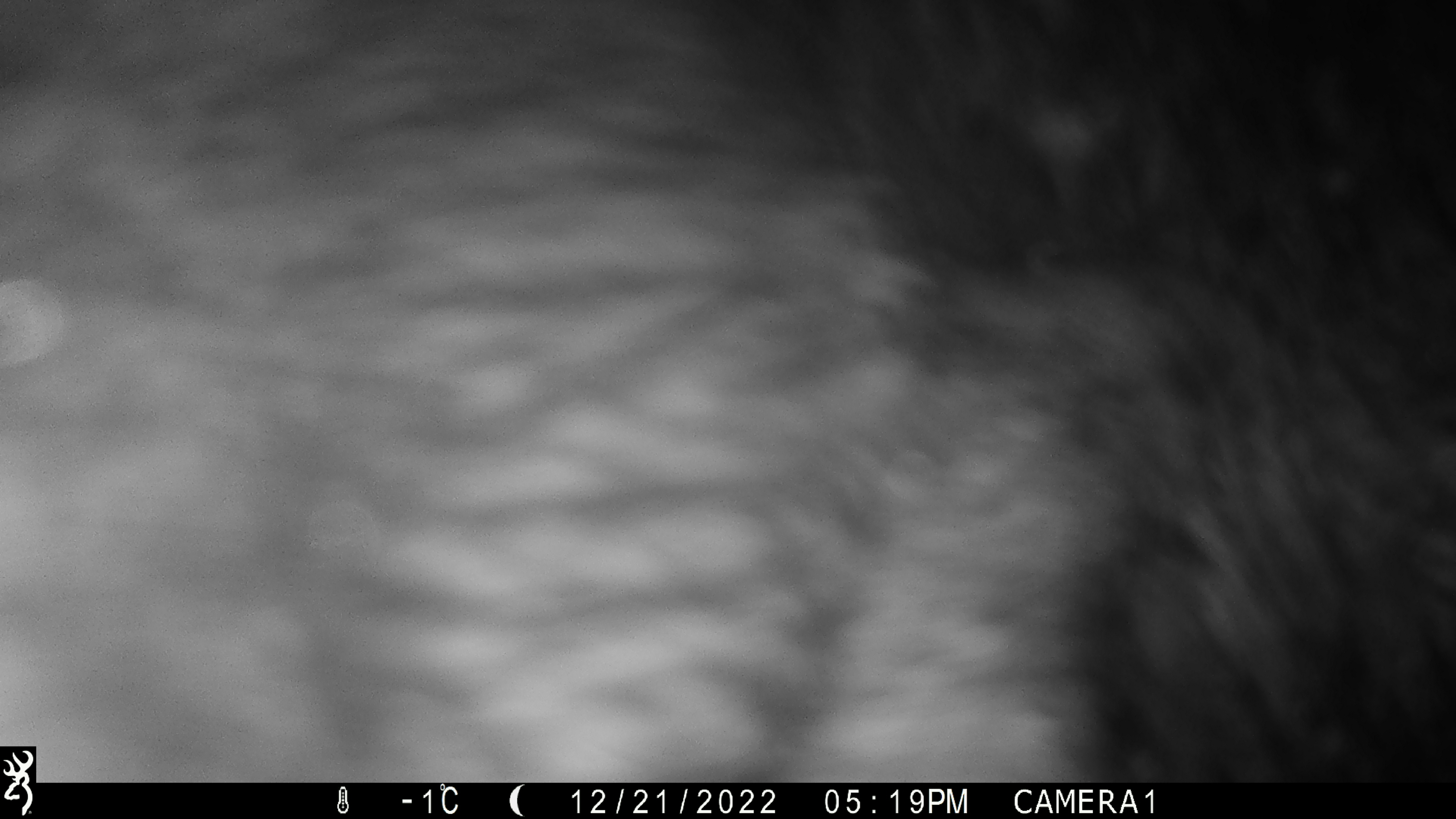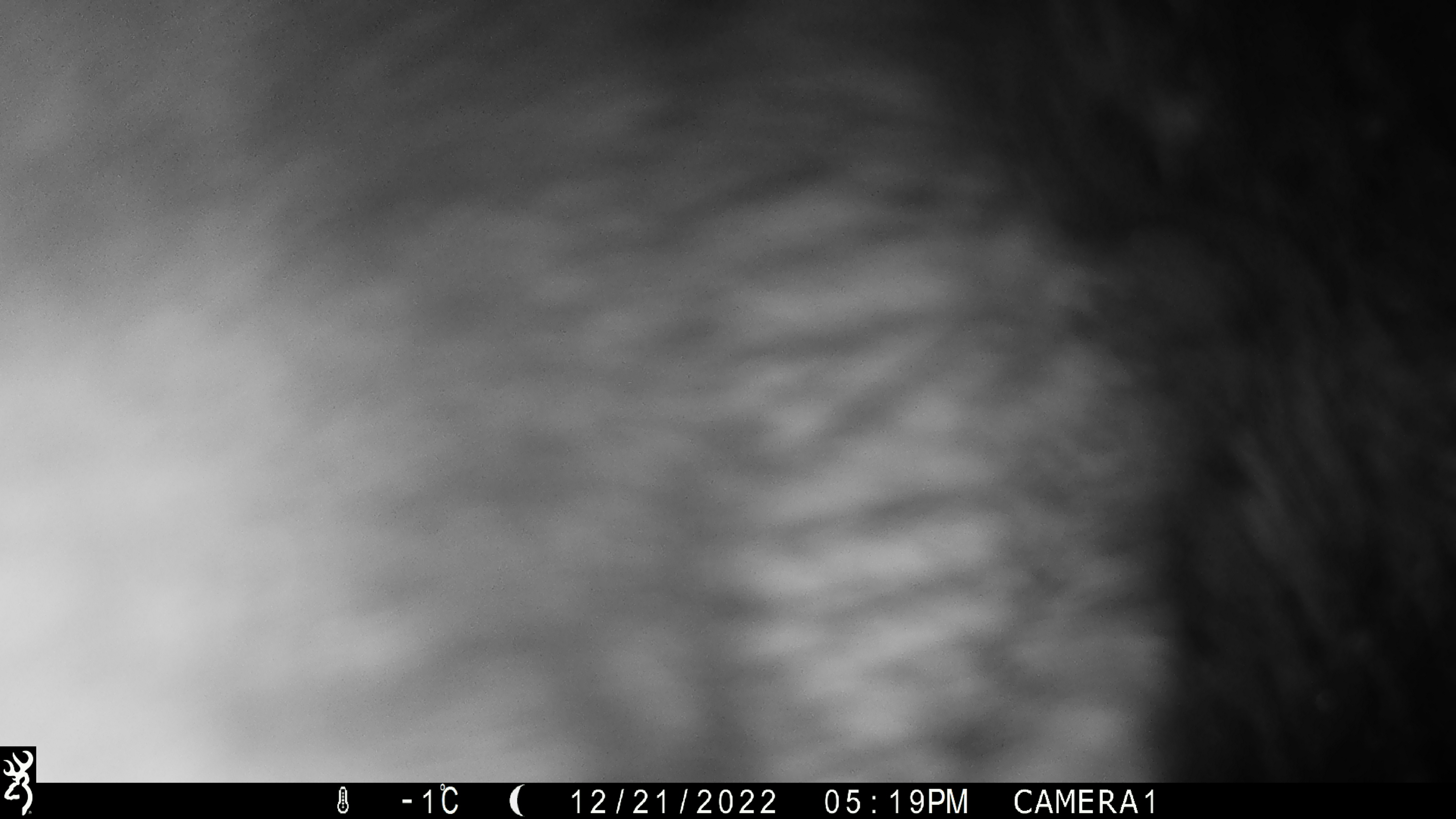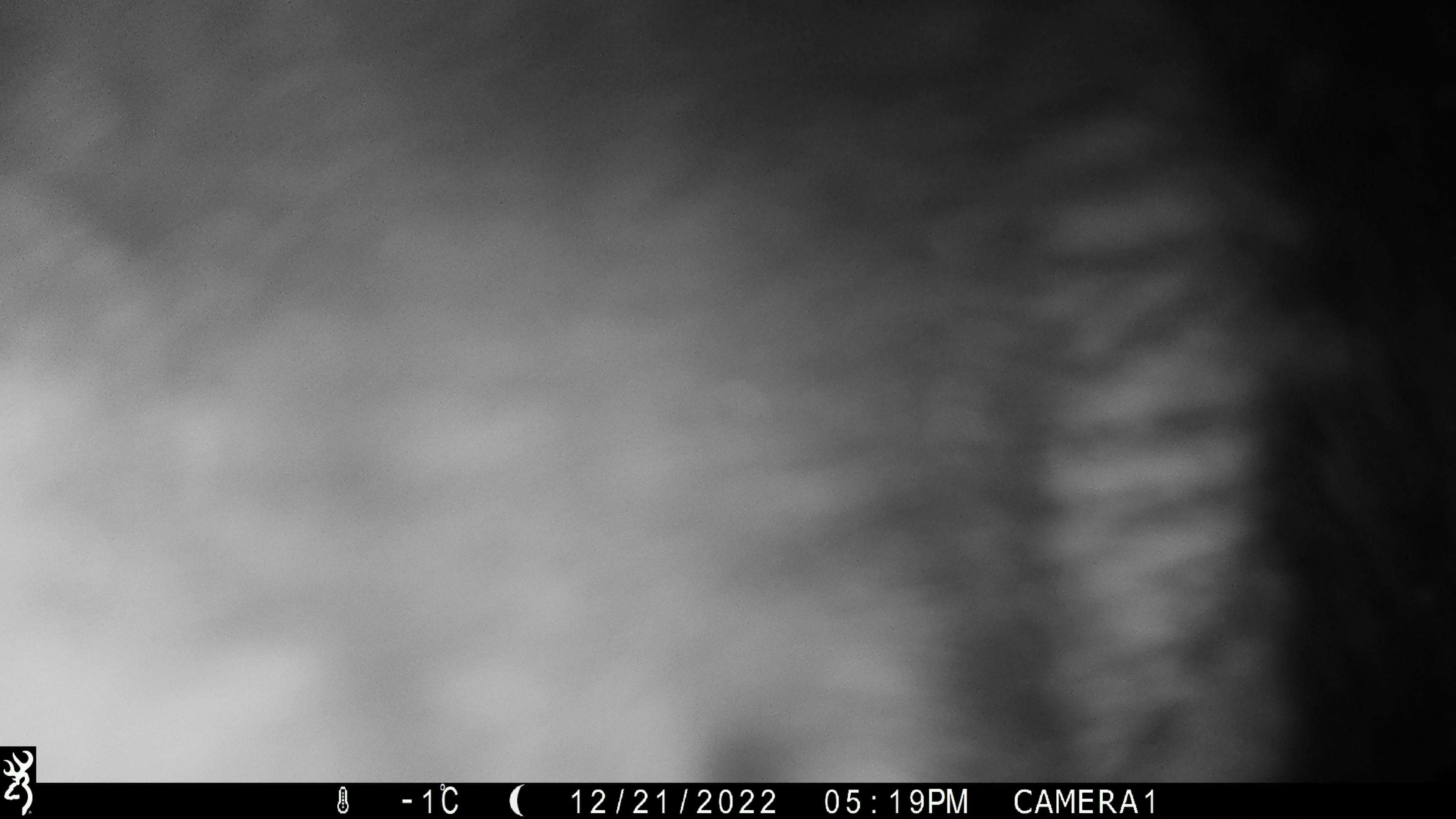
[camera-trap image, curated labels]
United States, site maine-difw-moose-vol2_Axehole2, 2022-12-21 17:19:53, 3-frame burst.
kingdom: Animalia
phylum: Chordata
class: Mammalia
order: Artiodactyla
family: Cervidae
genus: Alces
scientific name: Alces alces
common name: moose